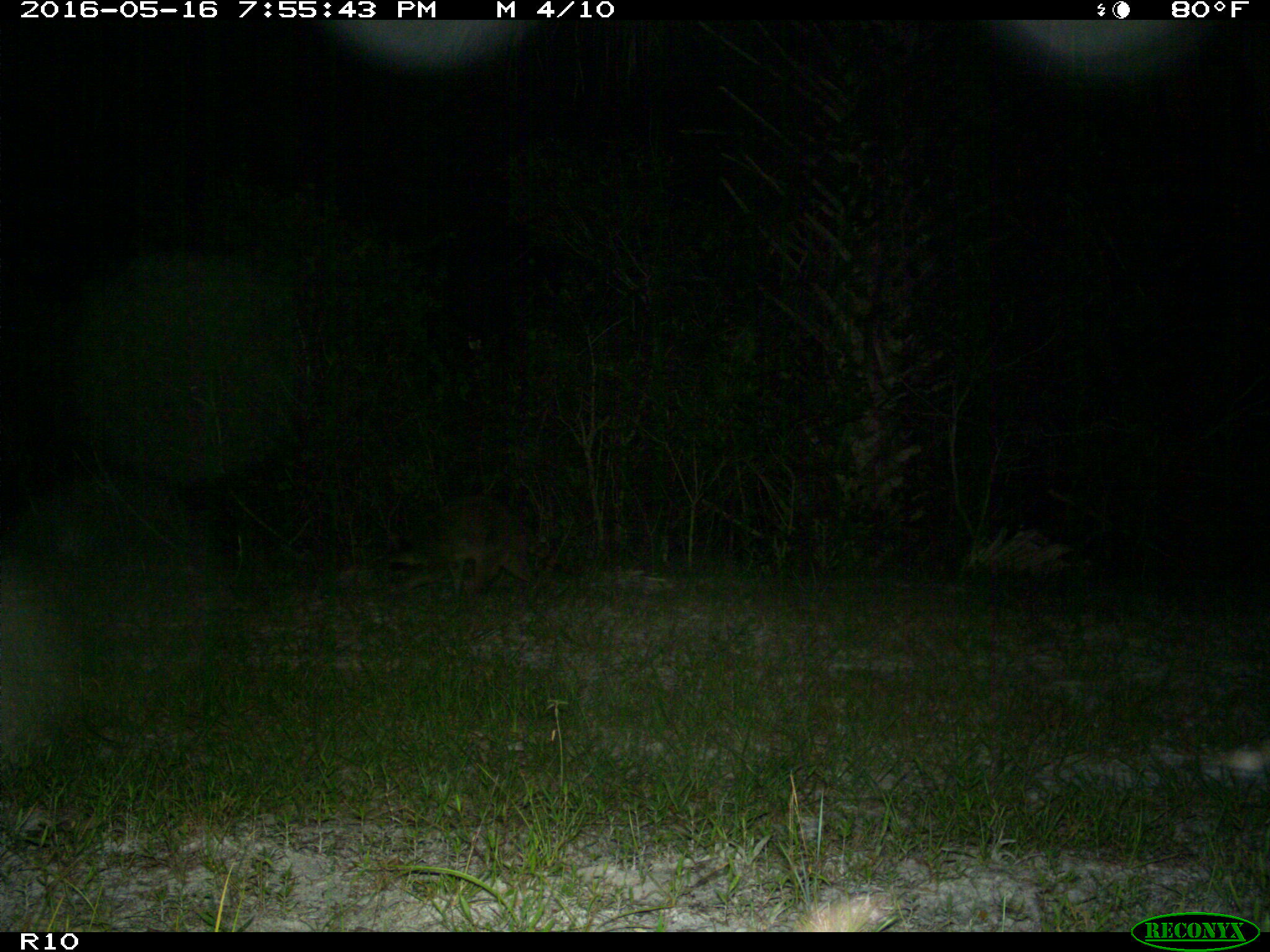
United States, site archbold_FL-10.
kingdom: Animalia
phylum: Chordata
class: Mammalia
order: Carnivora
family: Procyonidae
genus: Procyon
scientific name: Procyon lotor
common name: common raccoon